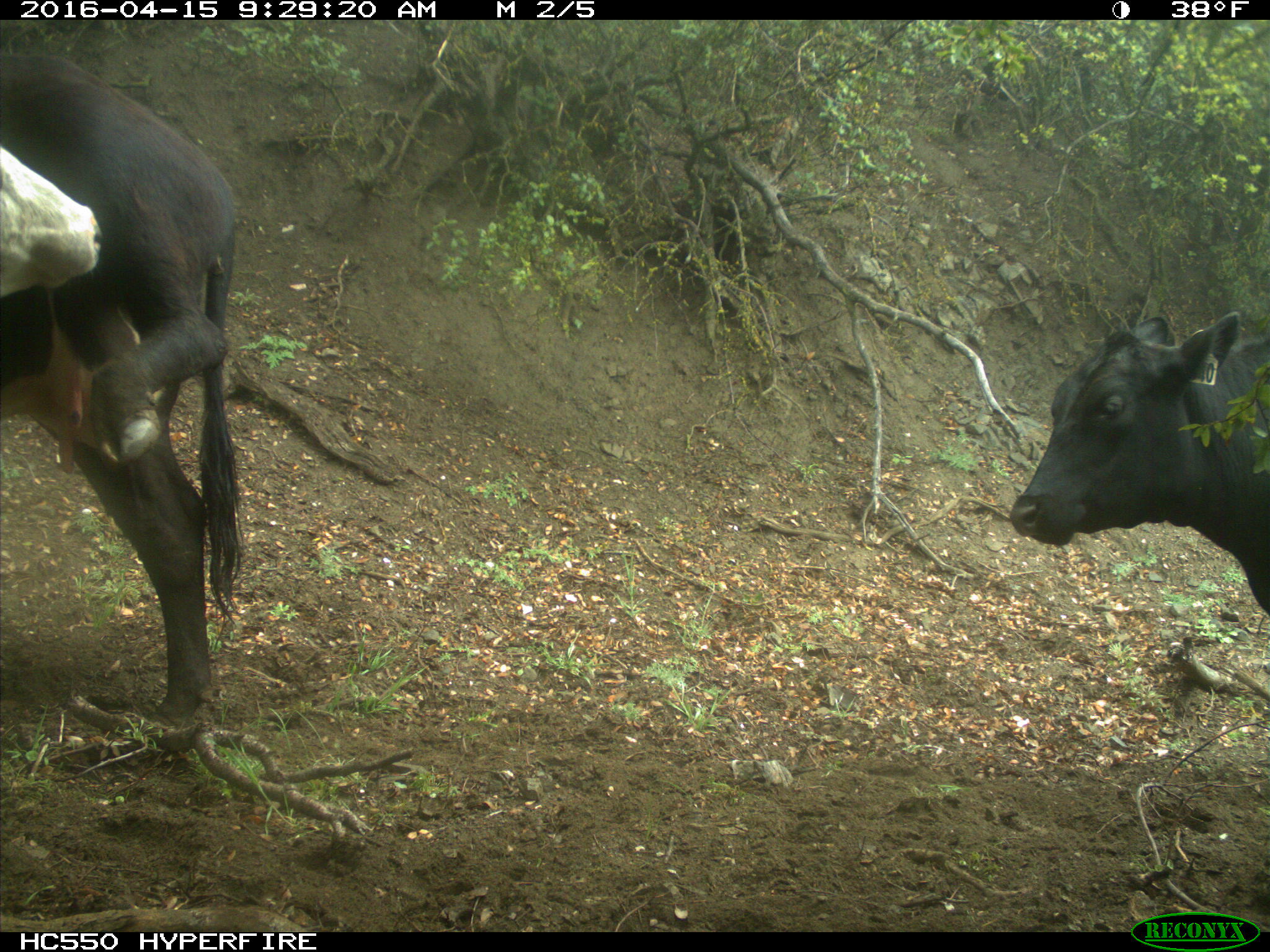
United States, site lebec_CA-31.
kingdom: Animalia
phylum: Chordata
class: Mammalia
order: Artiodactyla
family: Bovidae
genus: Bos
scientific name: Bos taurus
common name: domestic cow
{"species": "Bos taurus (domestic cow)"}